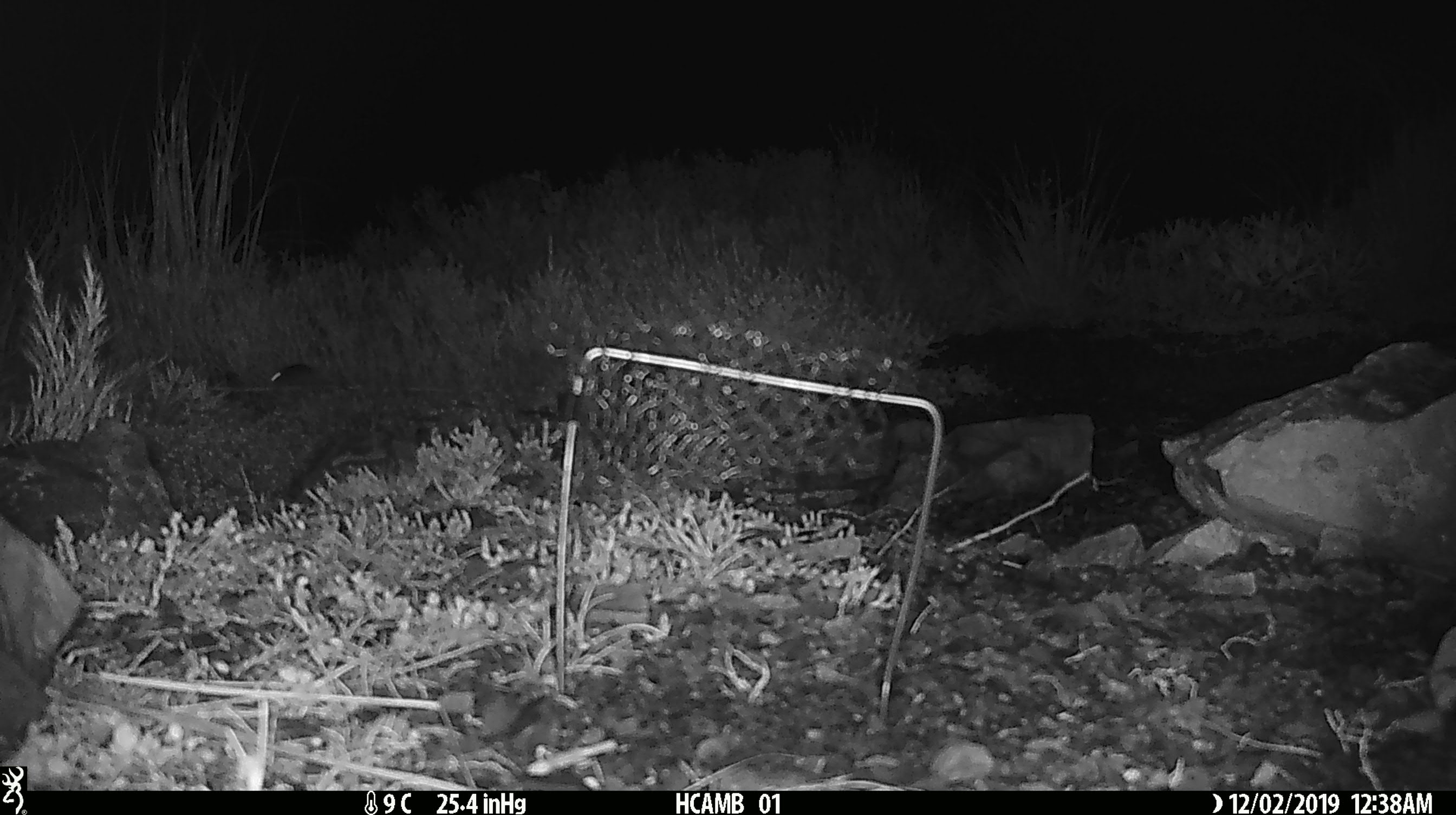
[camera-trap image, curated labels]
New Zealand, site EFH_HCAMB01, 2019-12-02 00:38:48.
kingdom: Animalia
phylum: Chordata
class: Mammalia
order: Rodentia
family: Muridae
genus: Mus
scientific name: Mus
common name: mouse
Mouse (Mus).